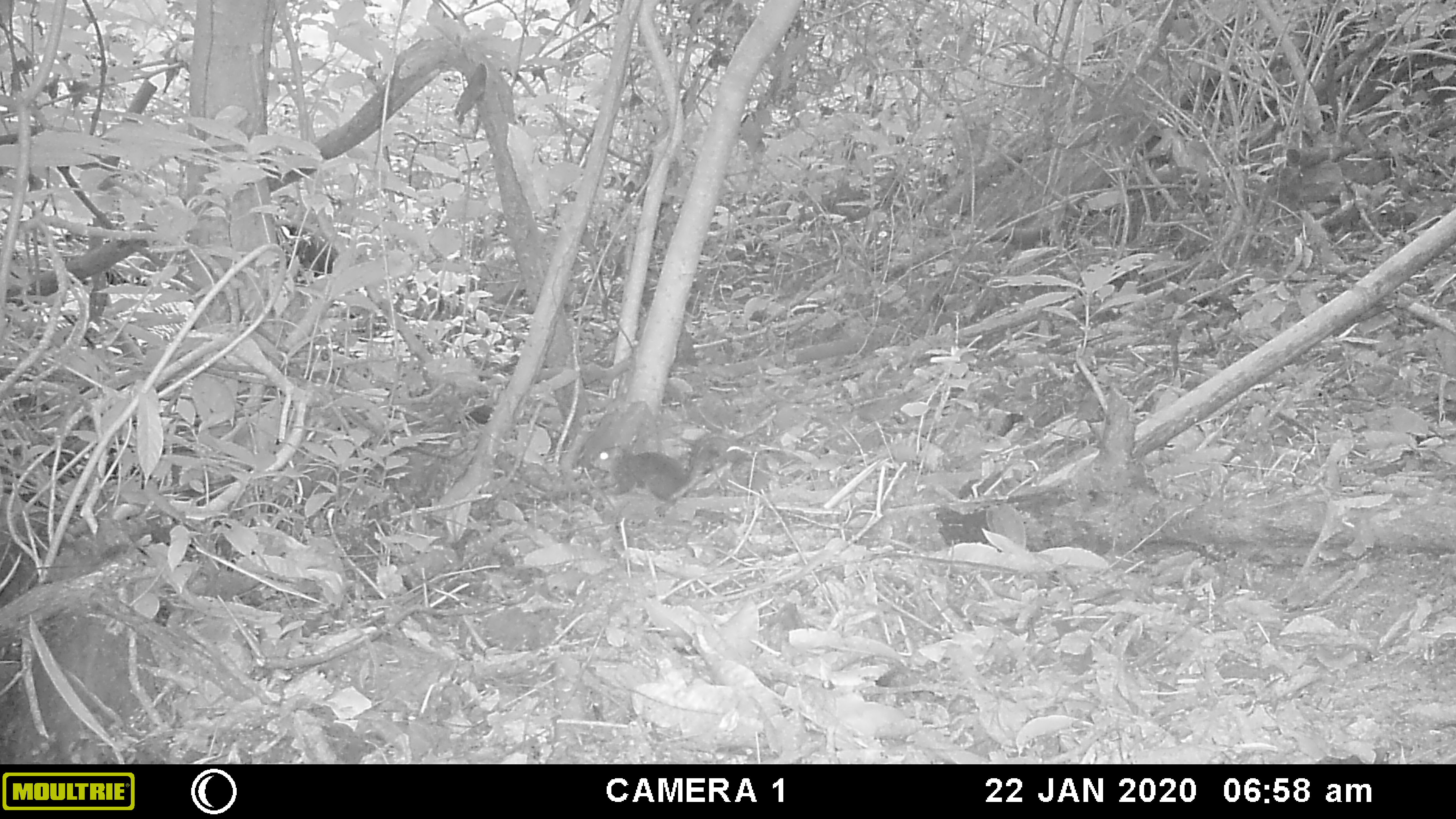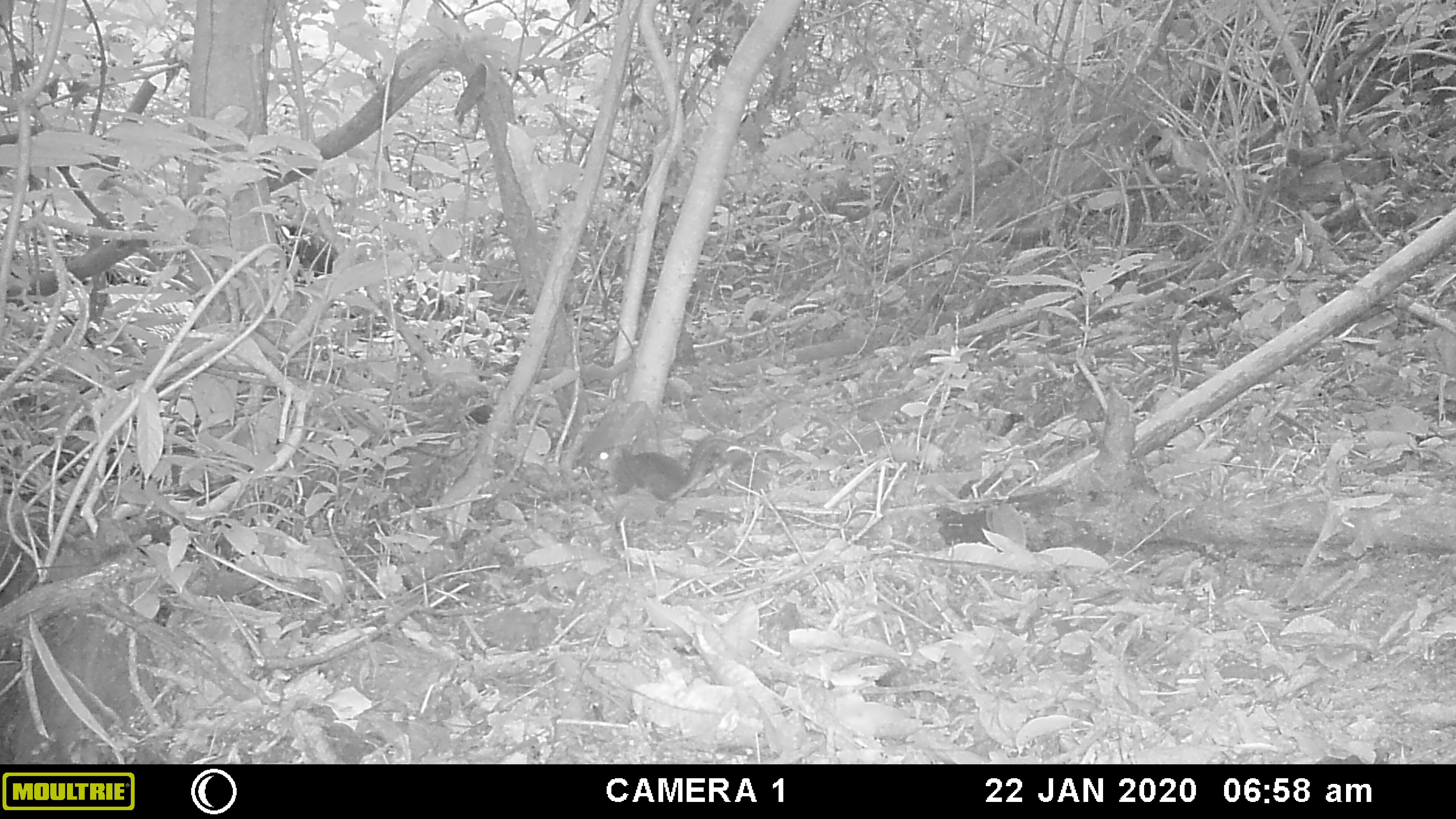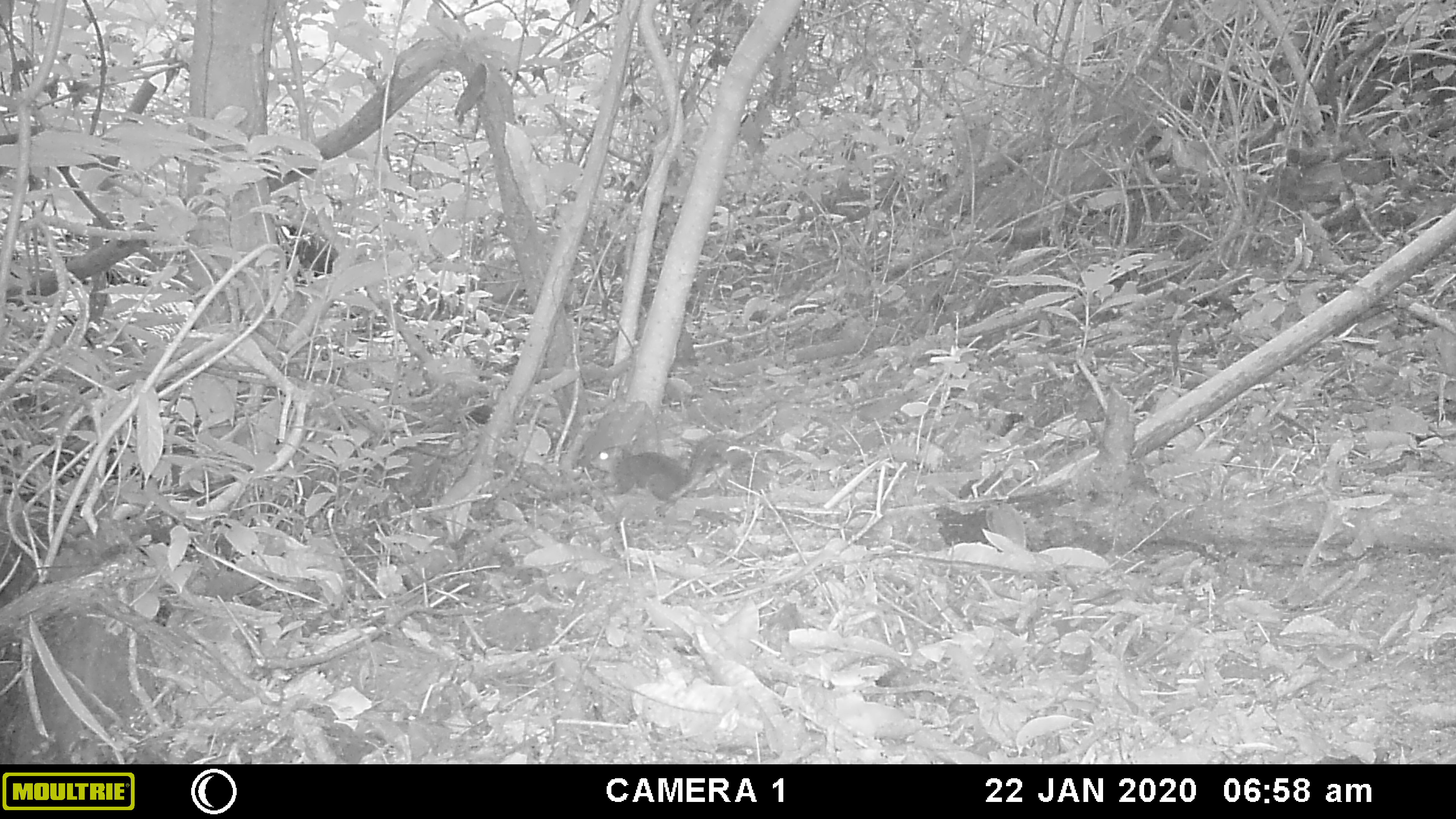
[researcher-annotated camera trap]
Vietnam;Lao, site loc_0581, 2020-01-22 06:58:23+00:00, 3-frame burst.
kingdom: Animalia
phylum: Chordata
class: Mammalia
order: Rodentia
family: Sciuridae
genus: Dremomys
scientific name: Dremomys rufigenis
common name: red-cheeked squirrel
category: red cheeked squirrel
Red cheeked squirrel (red-cheeked squirrel) (Dremomys rufigenis). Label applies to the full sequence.